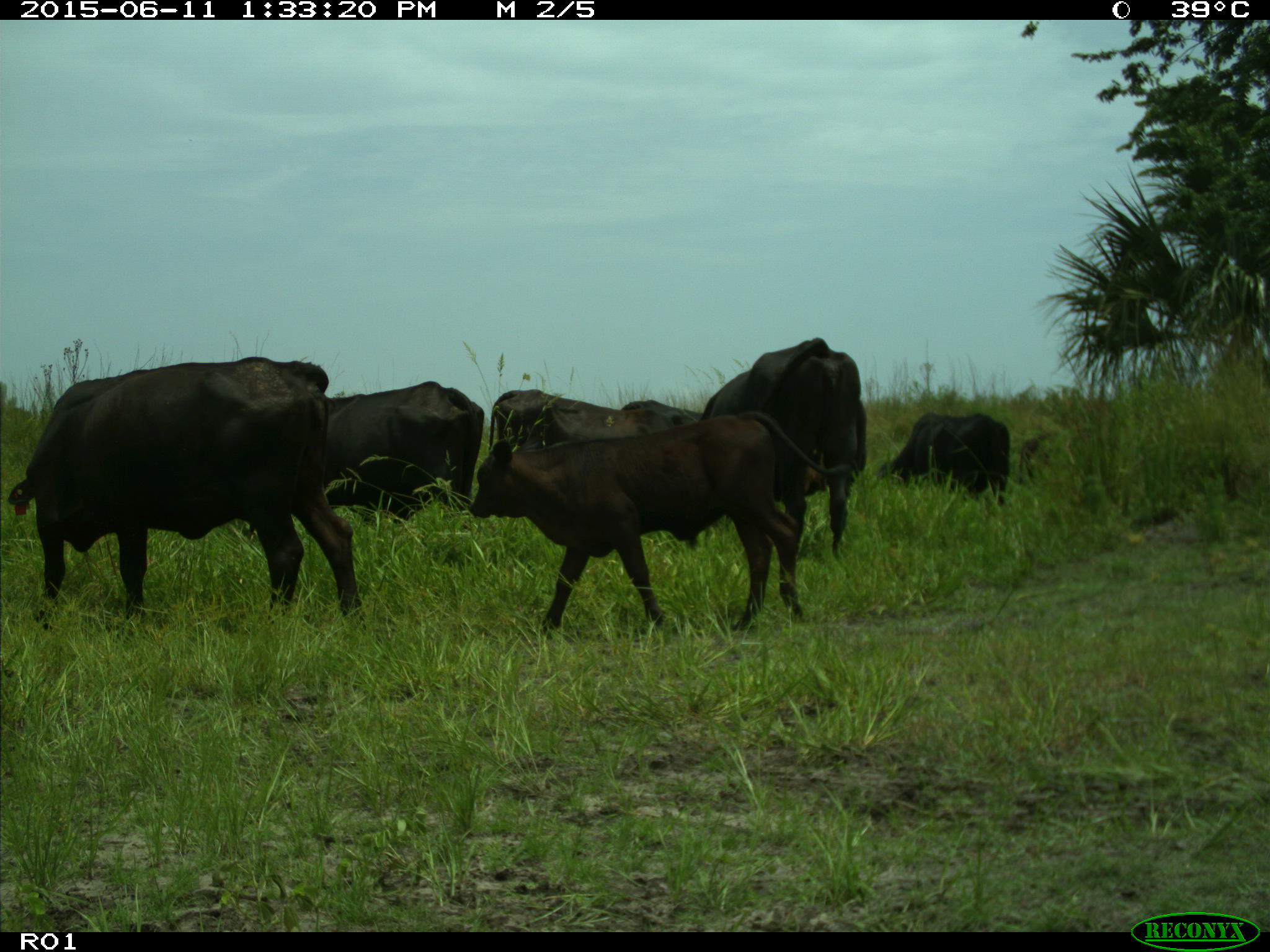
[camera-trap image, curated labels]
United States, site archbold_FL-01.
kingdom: Animalia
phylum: Chordata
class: Mammalia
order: Artiodactyla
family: Bovidae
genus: Bos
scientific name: Bos taurus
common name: domestic cow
Bos taurus (domestic cow).